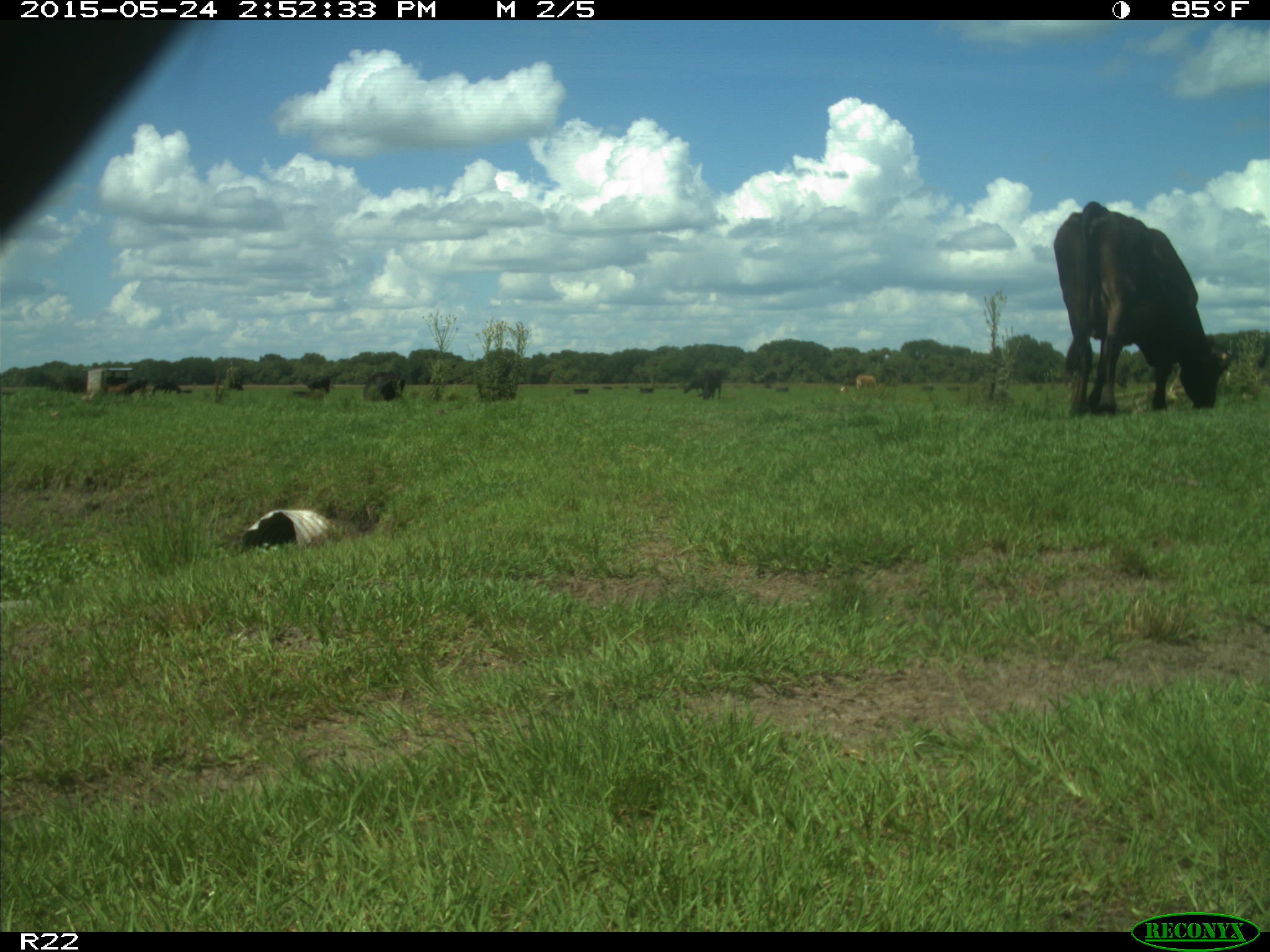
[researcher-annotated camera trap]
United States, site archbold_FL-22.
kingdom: Animalia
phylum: Chordata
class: Mammalia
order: Artiodactyla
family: Bovidae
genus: Bos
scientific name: Bos taurus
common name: domestic cow